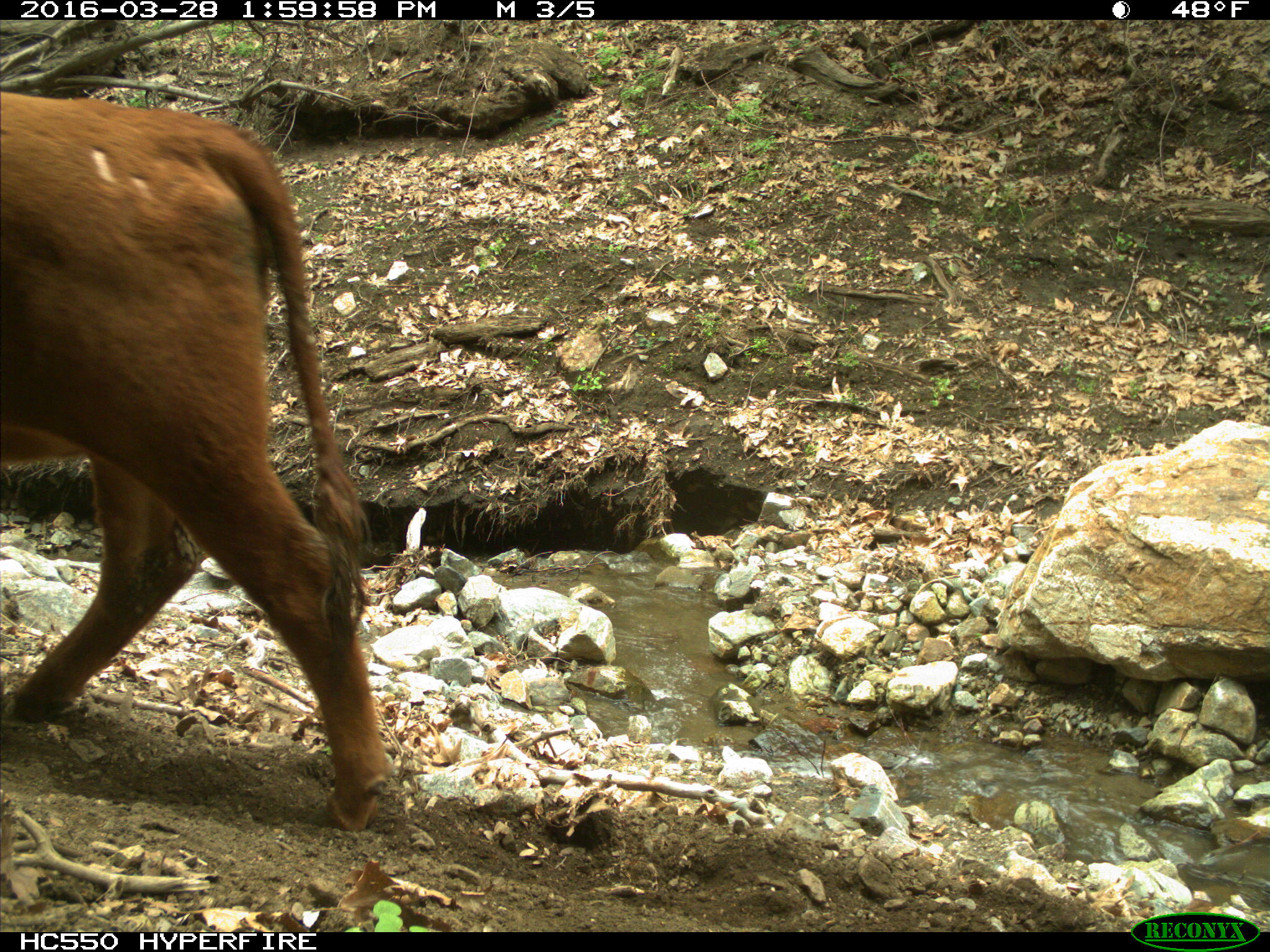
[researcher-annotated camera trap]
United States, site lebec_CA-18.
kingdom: Animalia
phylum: Chordata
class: Mammalia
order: Artiodactyla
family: Bovidae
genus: Bos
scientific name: Bos taurus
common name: domestic cow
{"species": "Bos taurus (domestic cow)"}